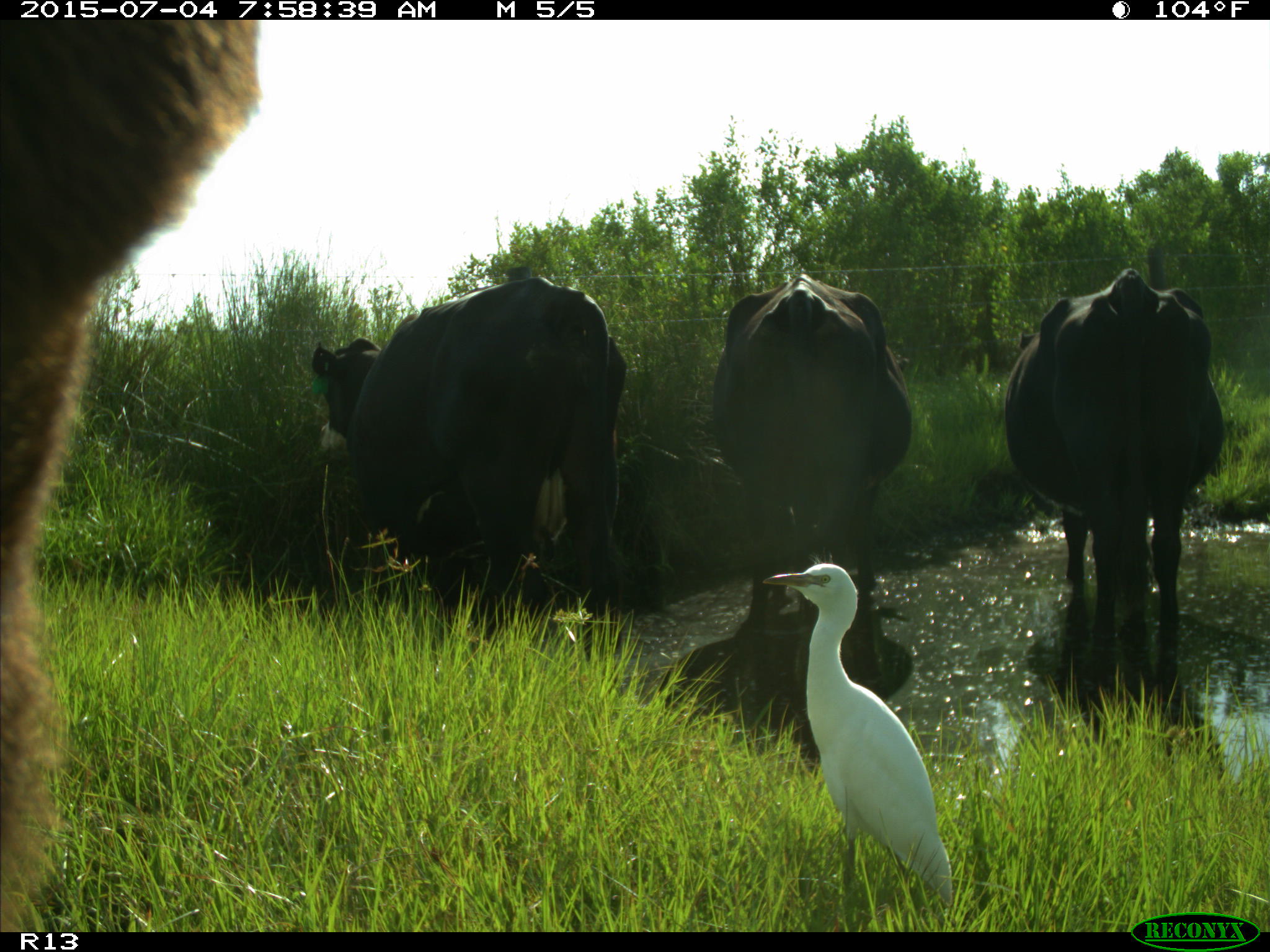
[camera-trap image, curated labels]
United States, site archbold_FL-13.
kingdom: Animalia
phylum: Chordata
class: Mammalia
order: Artiodactyla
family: Bovidae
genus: Bos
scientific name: Bos taurus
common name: domestic cow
Bos taurus (domestic cow).